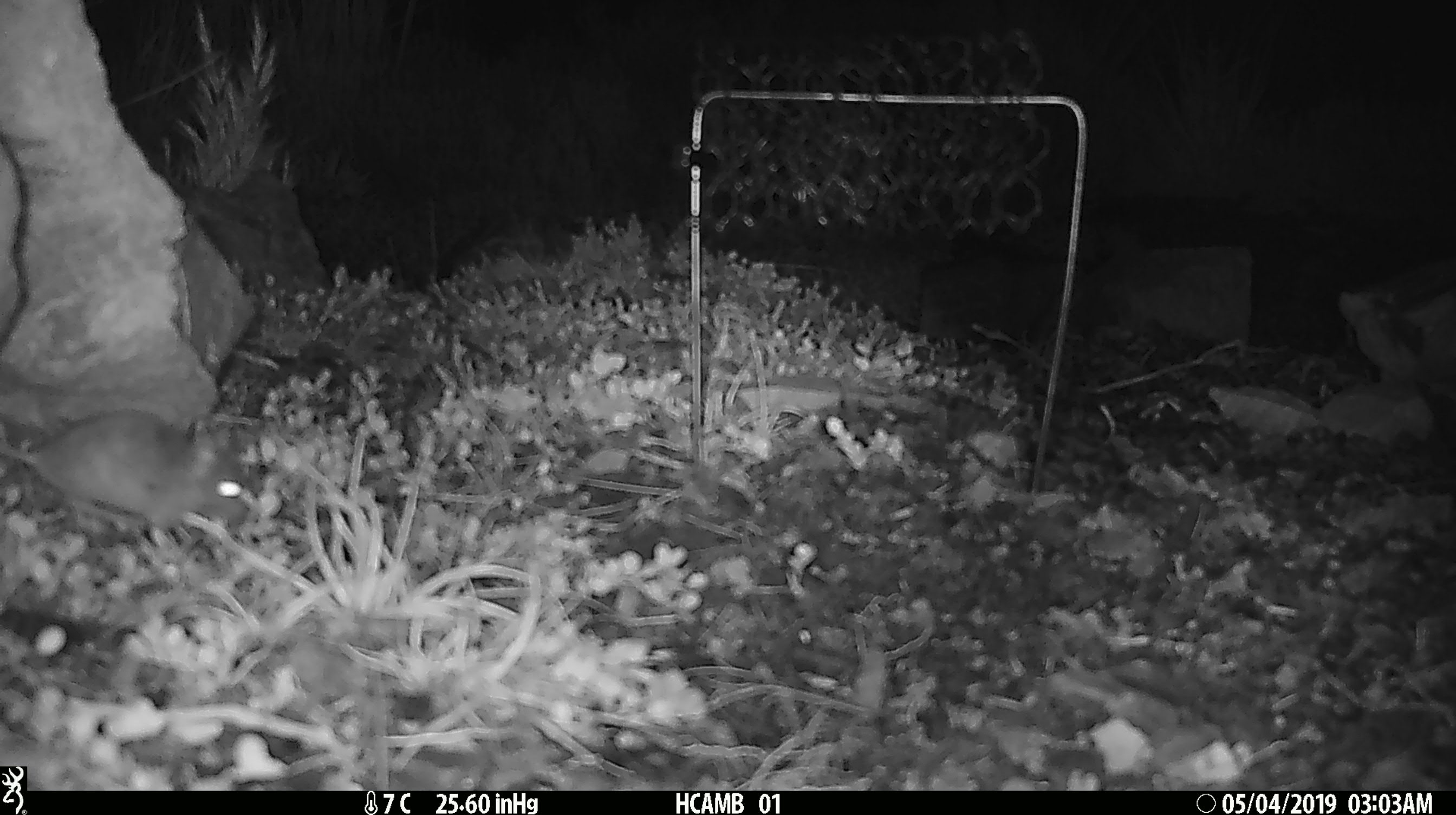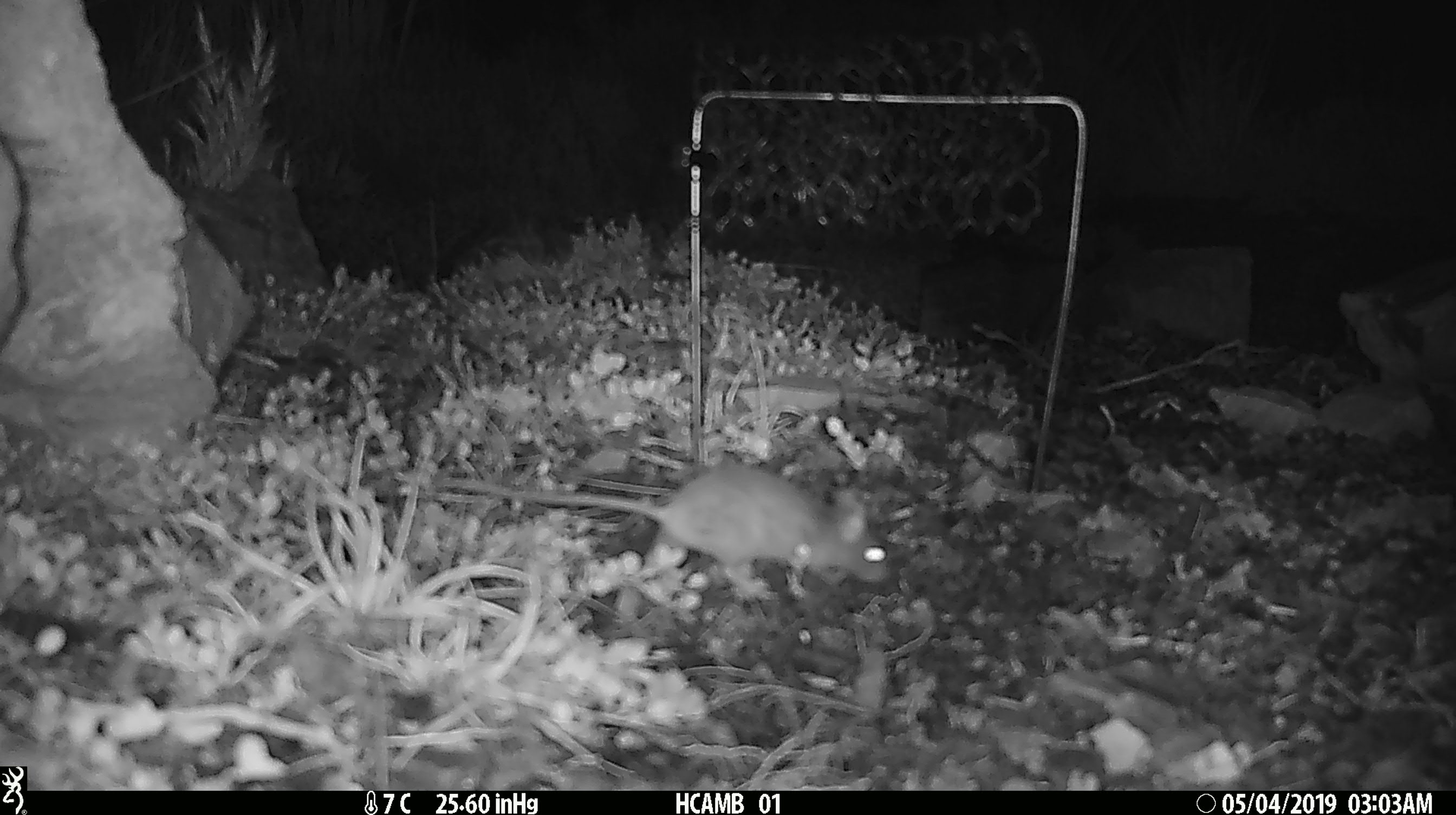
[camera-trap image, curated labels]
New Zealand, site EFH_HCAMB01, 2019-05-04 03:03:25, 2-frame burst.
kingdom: Animalia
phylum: Chordata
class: Mammalia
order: Rodentia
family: Muridae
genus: Mus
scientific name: Mus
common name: mouse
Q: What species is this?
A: Mouse (Mus).